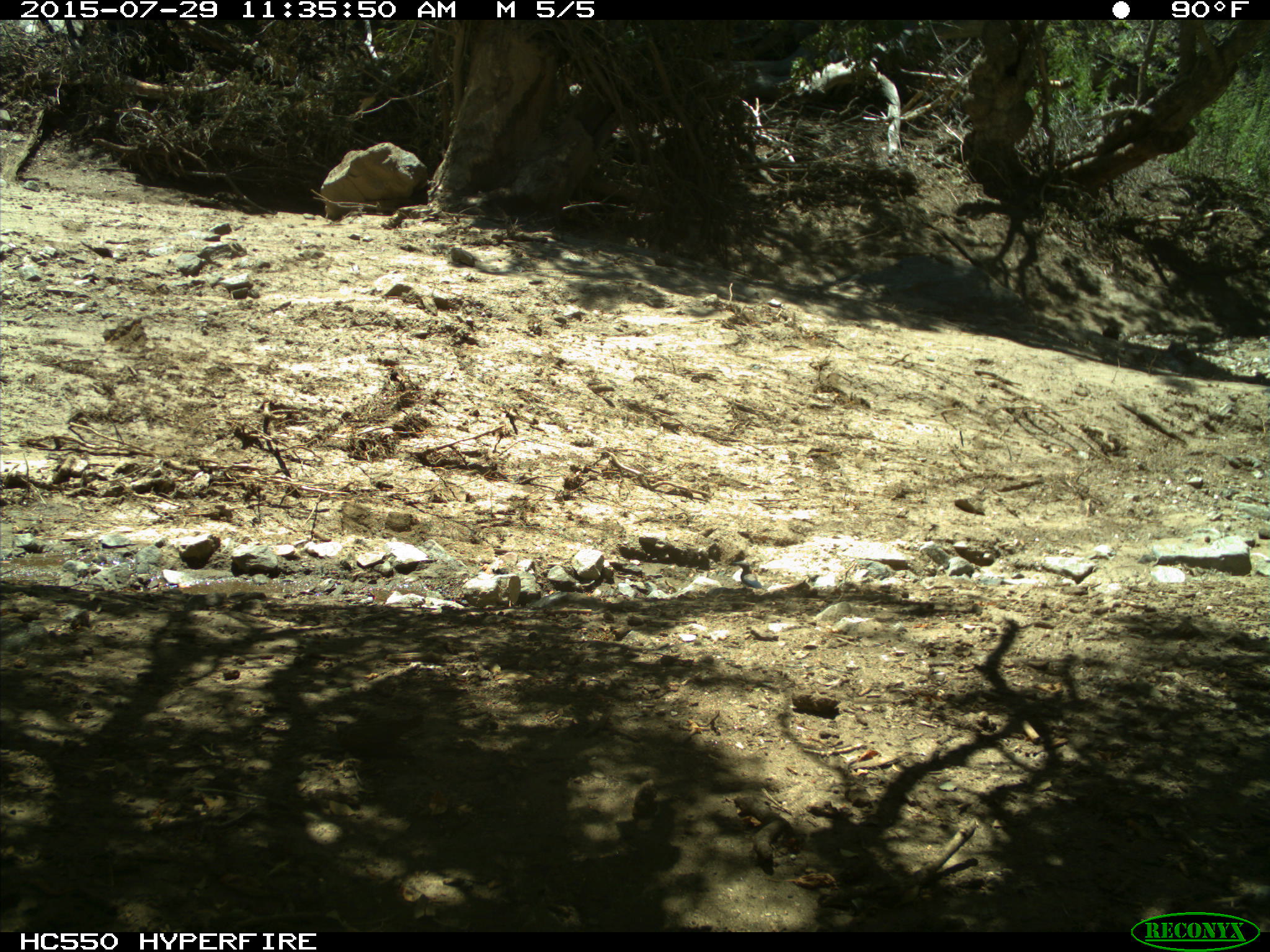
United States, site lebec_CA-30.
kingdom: Animalia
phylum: Chordata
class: Aves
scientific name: Aves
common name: birds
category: unidentified bird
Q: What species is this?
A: Unidentified bird (birds) (Aves).